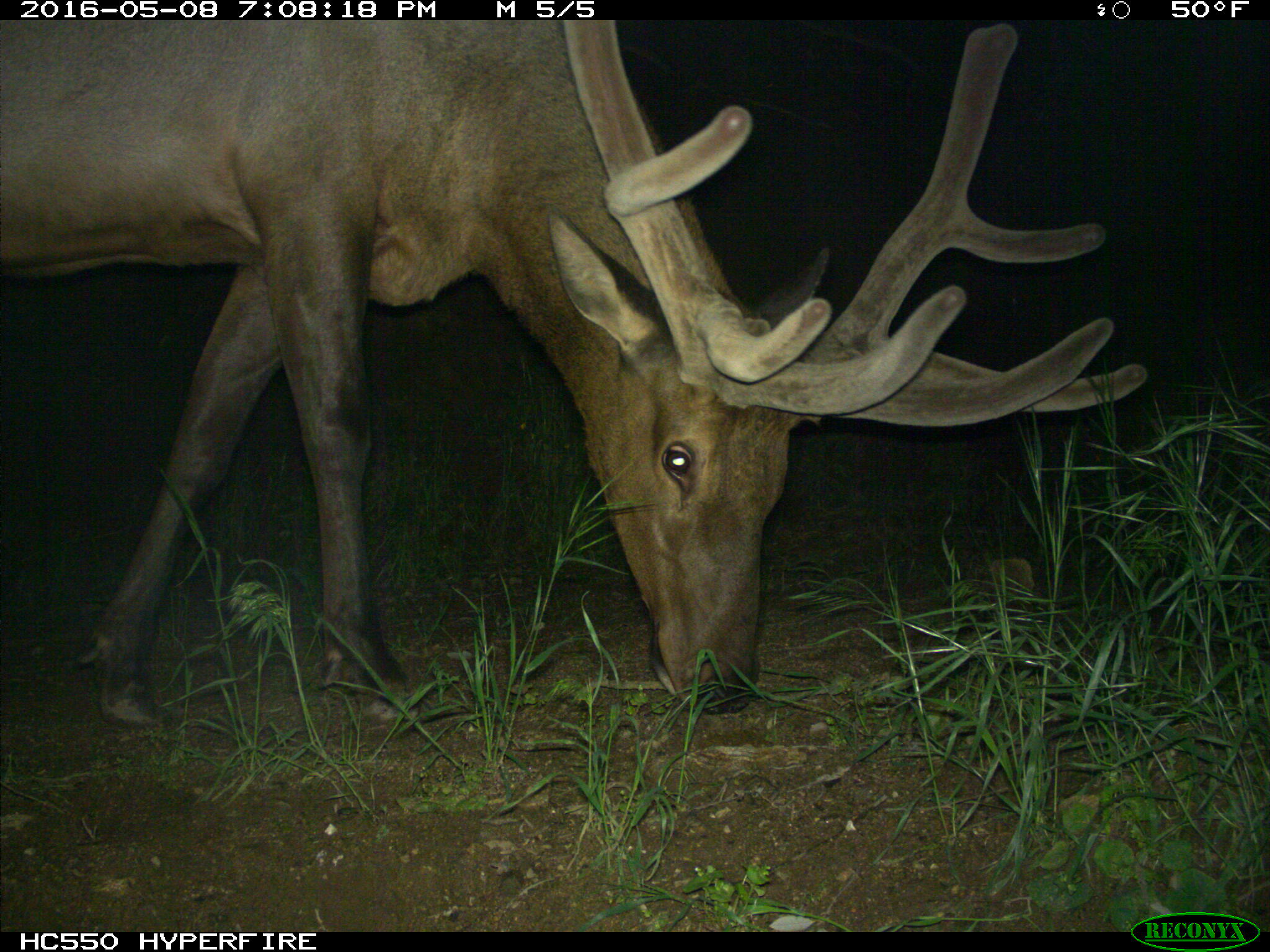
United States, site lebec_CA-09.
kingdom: Animalia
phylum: Chordata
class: Mammalia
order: Artiodactyla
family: Cervidae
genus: Cervus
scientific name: Cervus canadensis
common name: elk